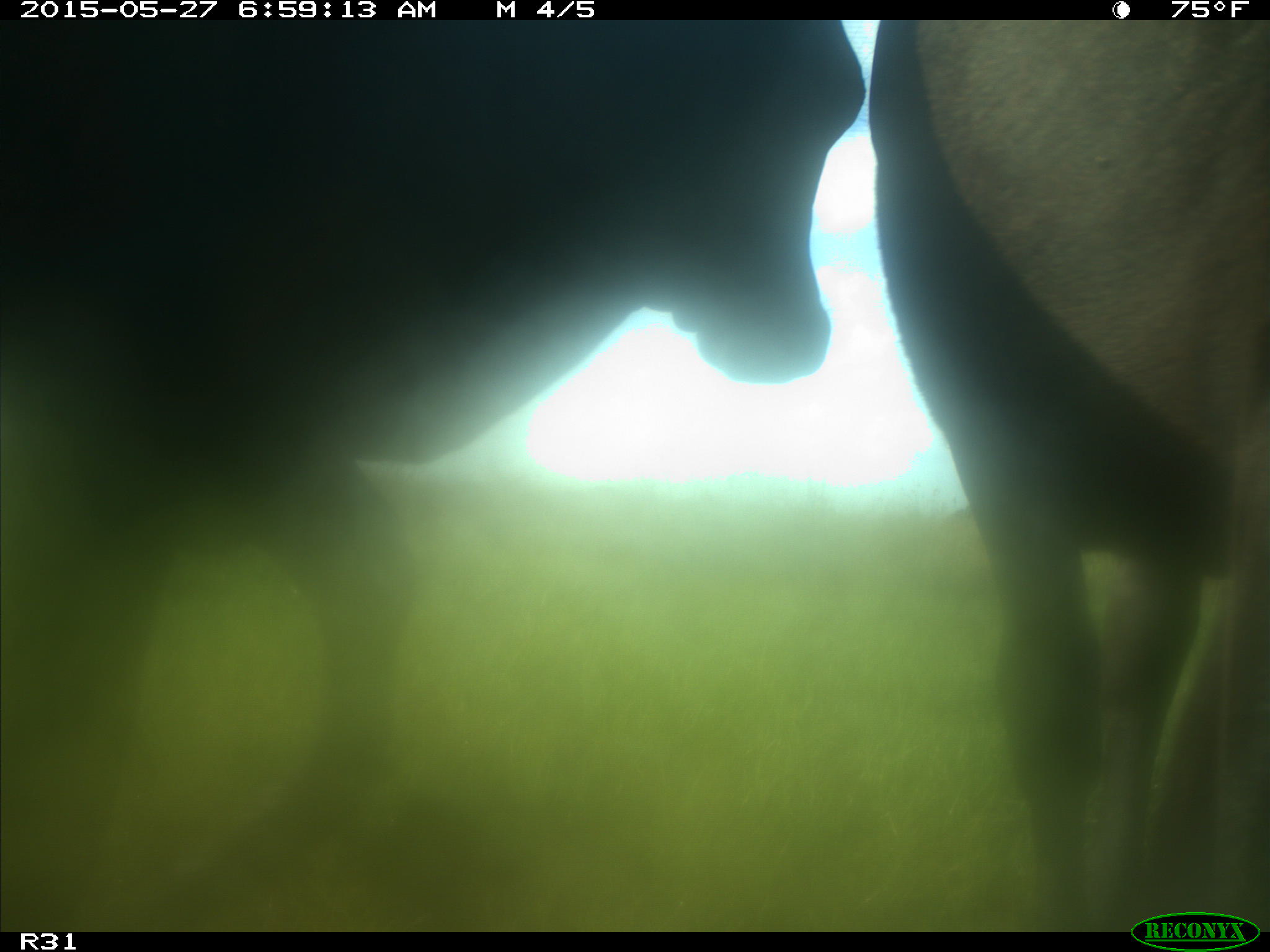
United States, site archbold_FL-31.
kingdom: Animalia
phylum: Chordata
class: Mammalia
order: Artiodactyla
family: Bovidae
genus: Bos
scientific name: Bos taurus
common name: domestic cow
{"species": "Bos taurus (domestic cow)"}